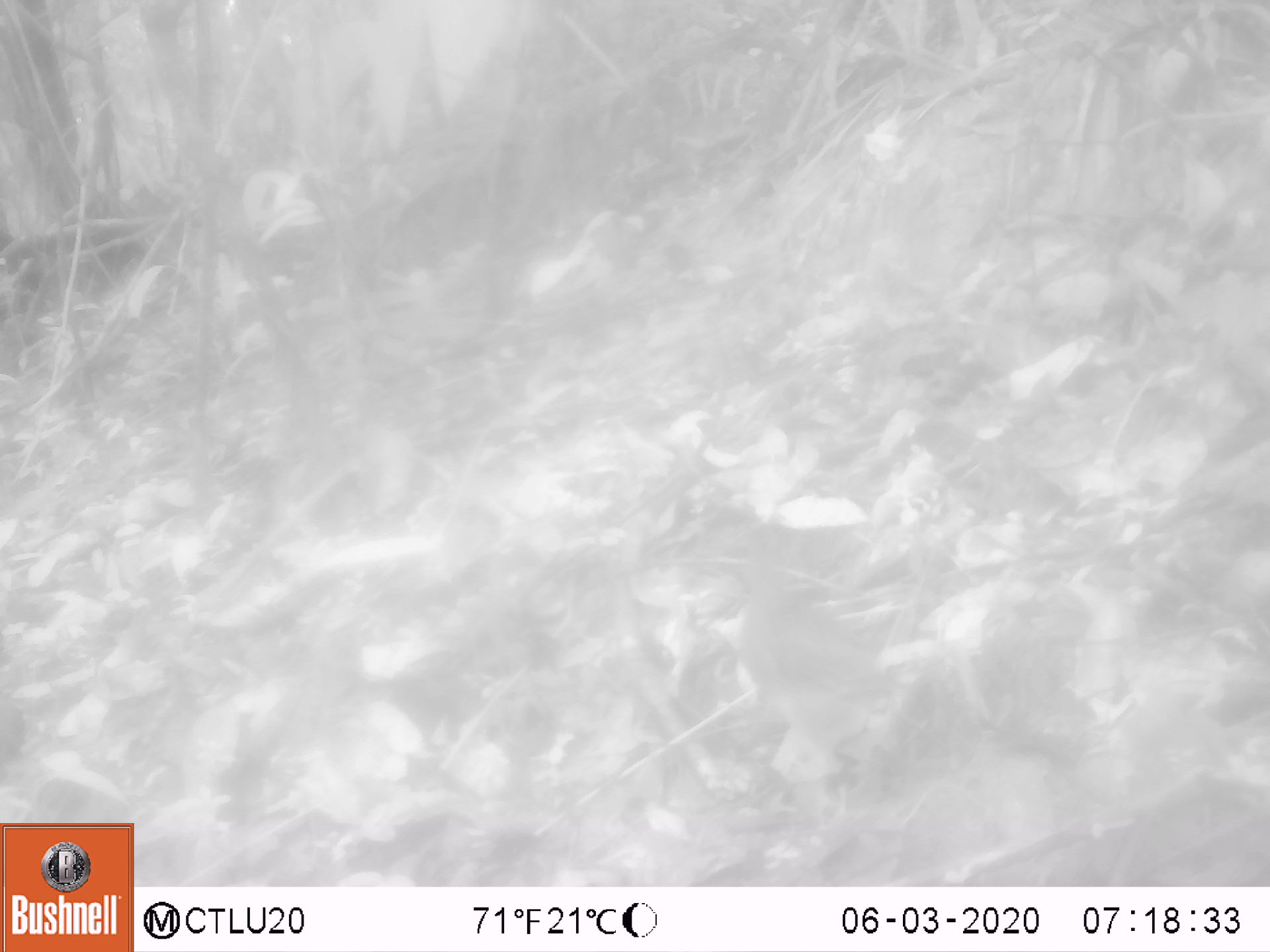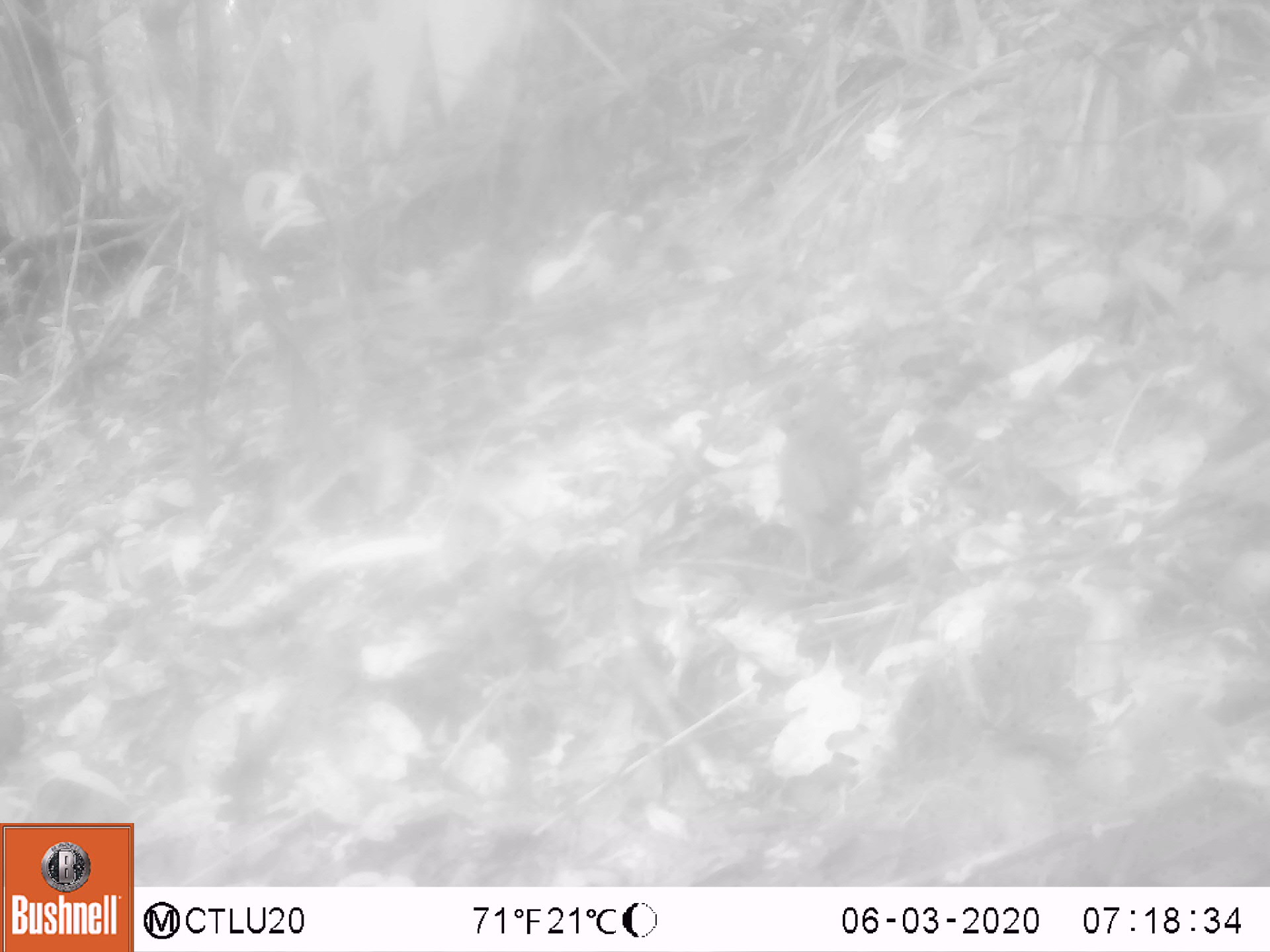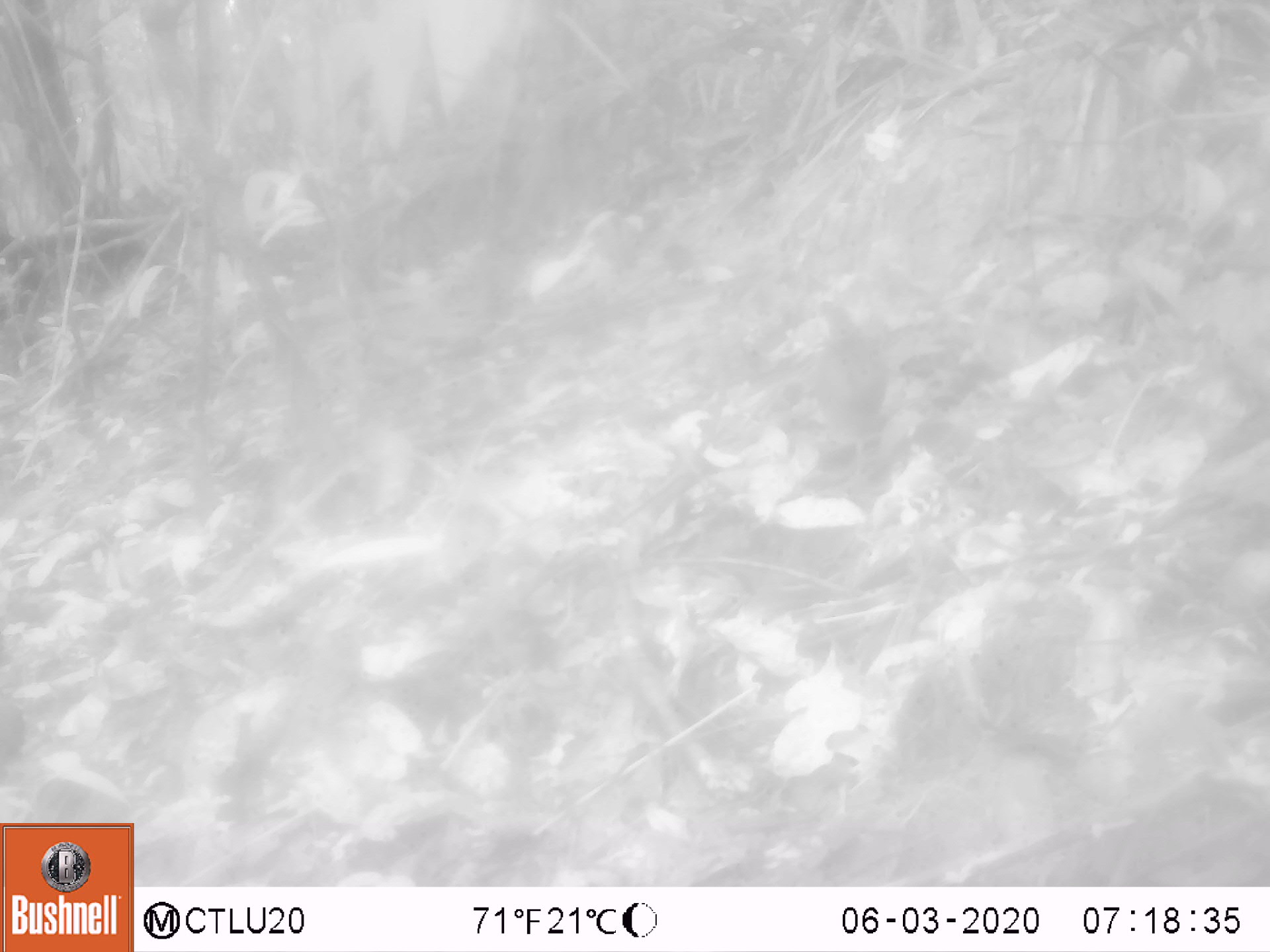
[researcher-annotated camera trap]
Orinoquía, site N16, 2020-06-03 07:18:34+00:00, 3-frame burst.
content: unidentified animal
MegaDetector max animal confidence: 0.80